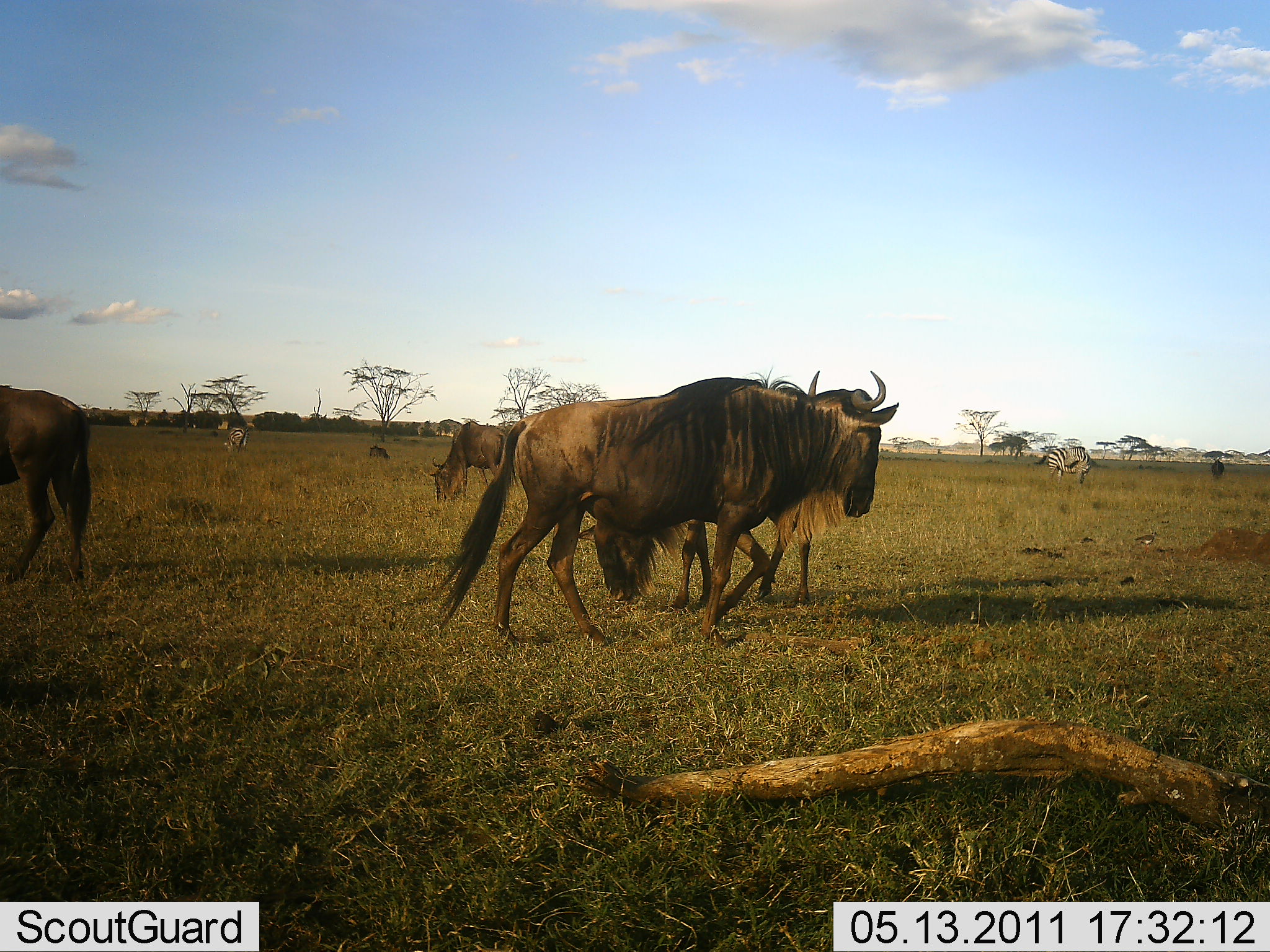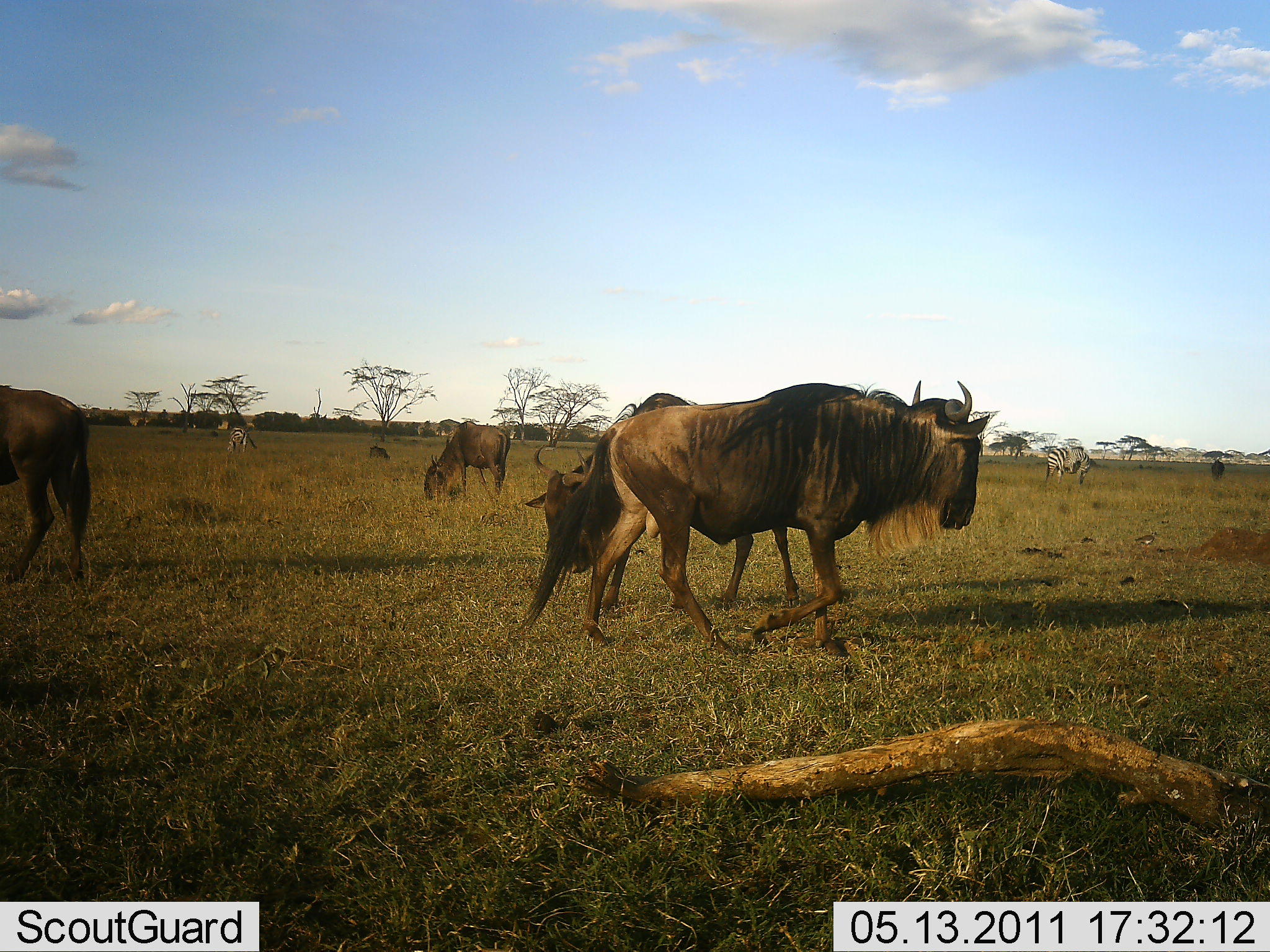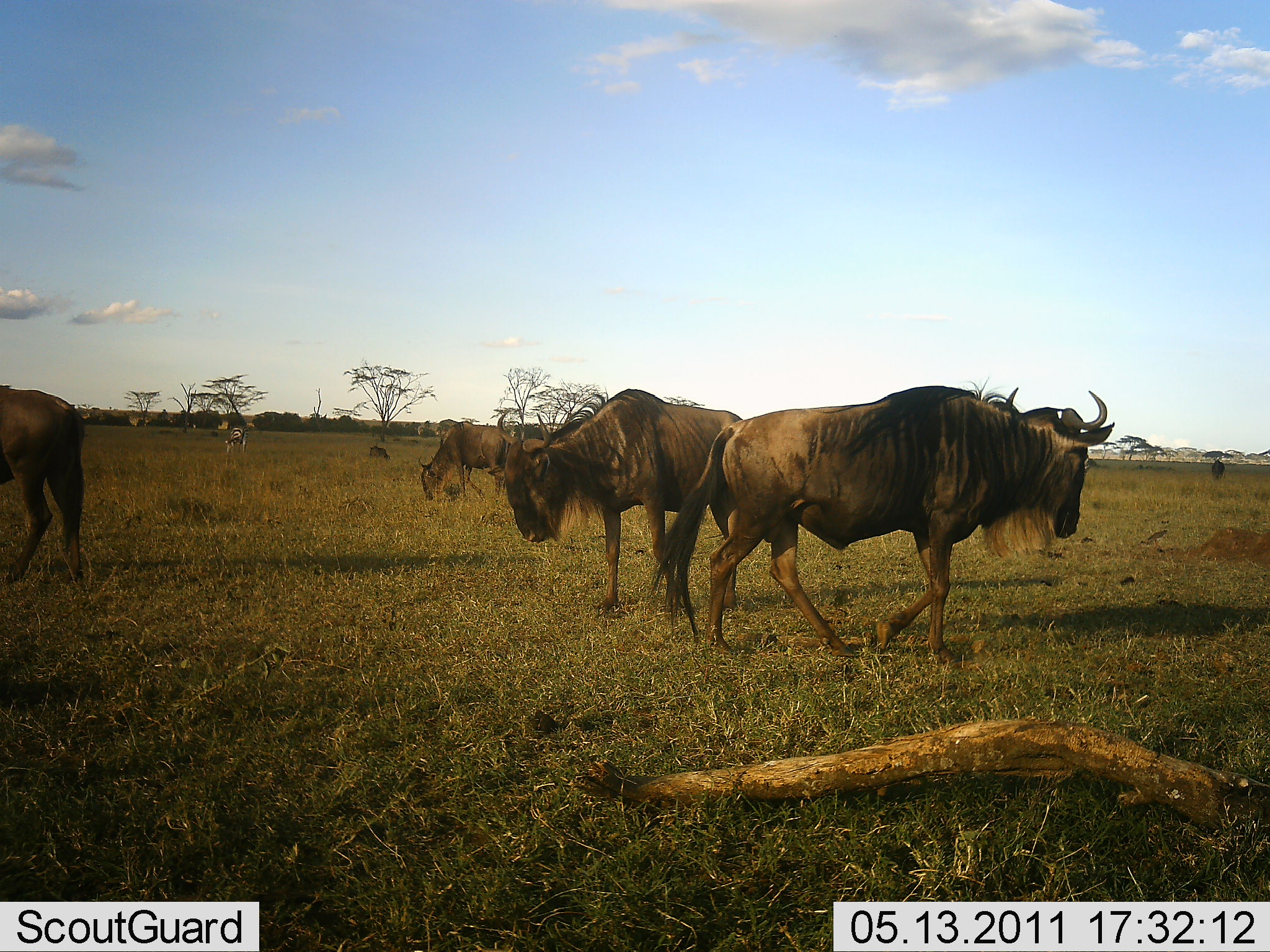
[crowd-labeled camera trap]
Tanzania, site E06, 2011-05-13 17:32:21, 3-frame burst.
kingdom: Animalia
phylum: Chordata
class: Mammalia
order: Artiodactyla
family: Bovidae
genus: Connochaetes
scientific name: Connochaetes taurinus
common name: blue wildebeest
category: wildebeest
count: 4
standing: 67%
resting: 7%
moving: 80%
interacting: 7%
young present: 0%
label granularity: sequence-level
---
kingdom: Animalia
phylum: Chordata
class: Mammalia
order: Perissodactyla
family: Equidae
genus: Equus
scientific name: Equus quagga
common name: plains zebra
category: zebra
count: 2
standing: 80%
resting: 0%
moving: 0%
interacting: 0%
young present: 0%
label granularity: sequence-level